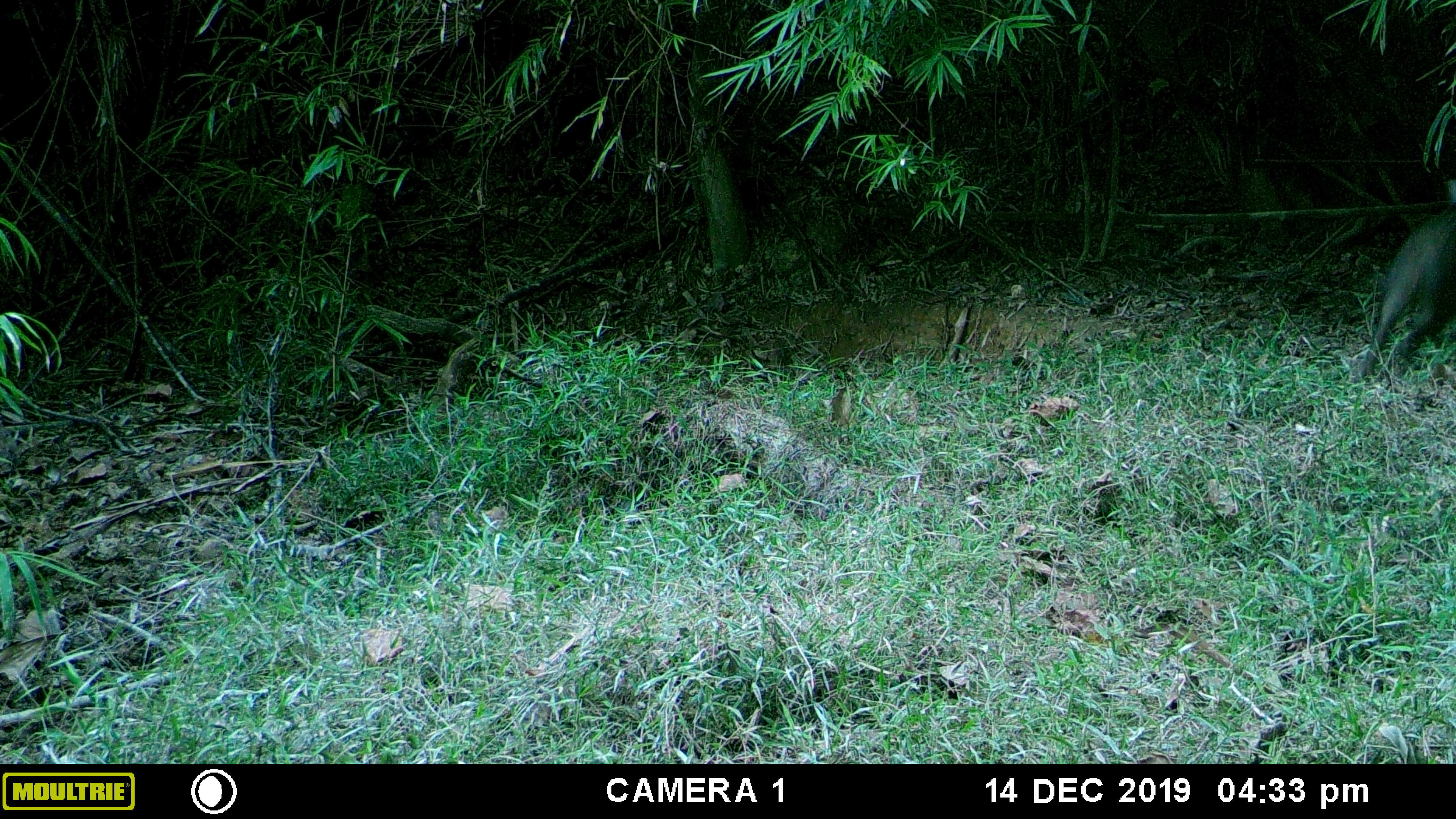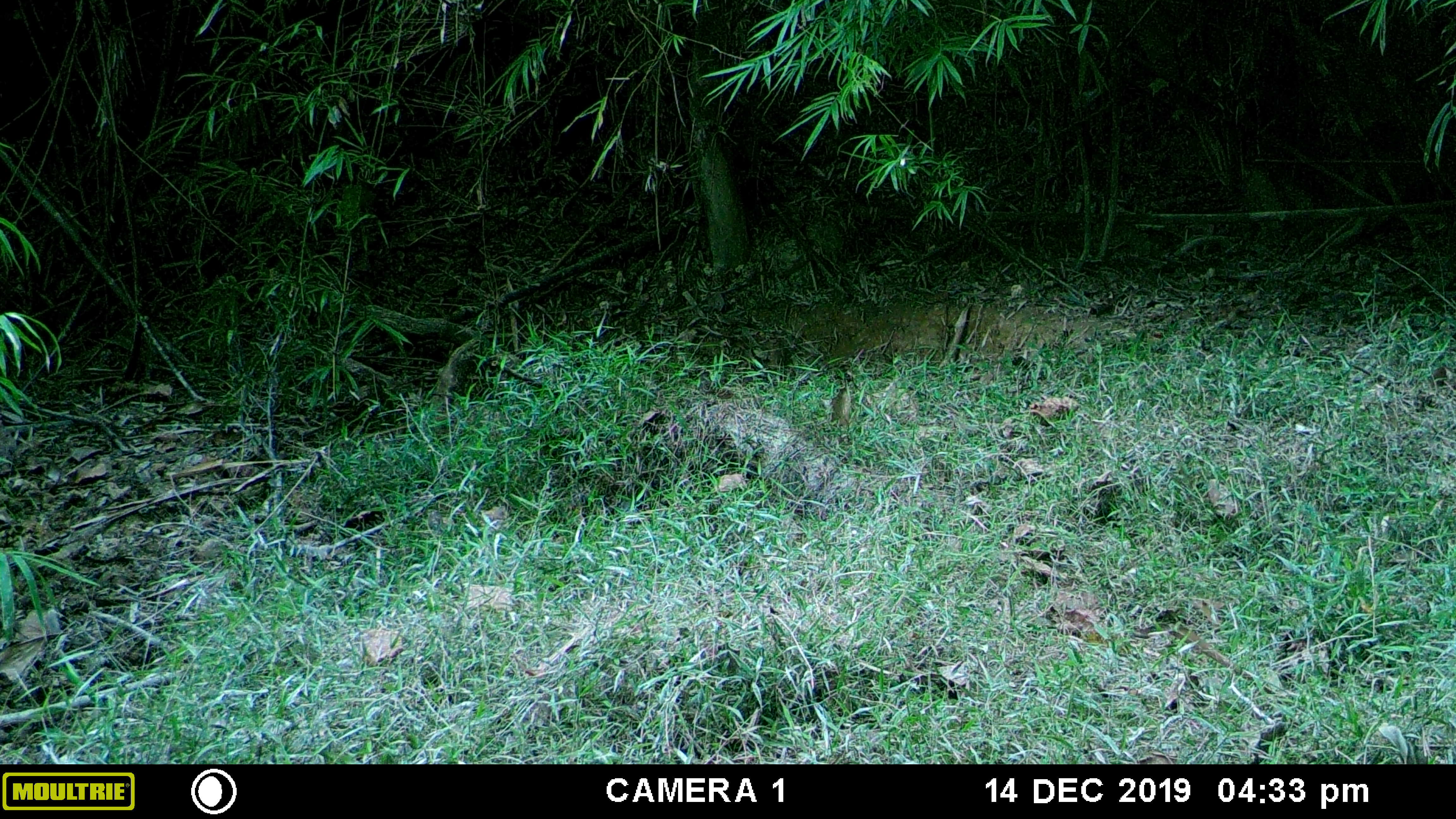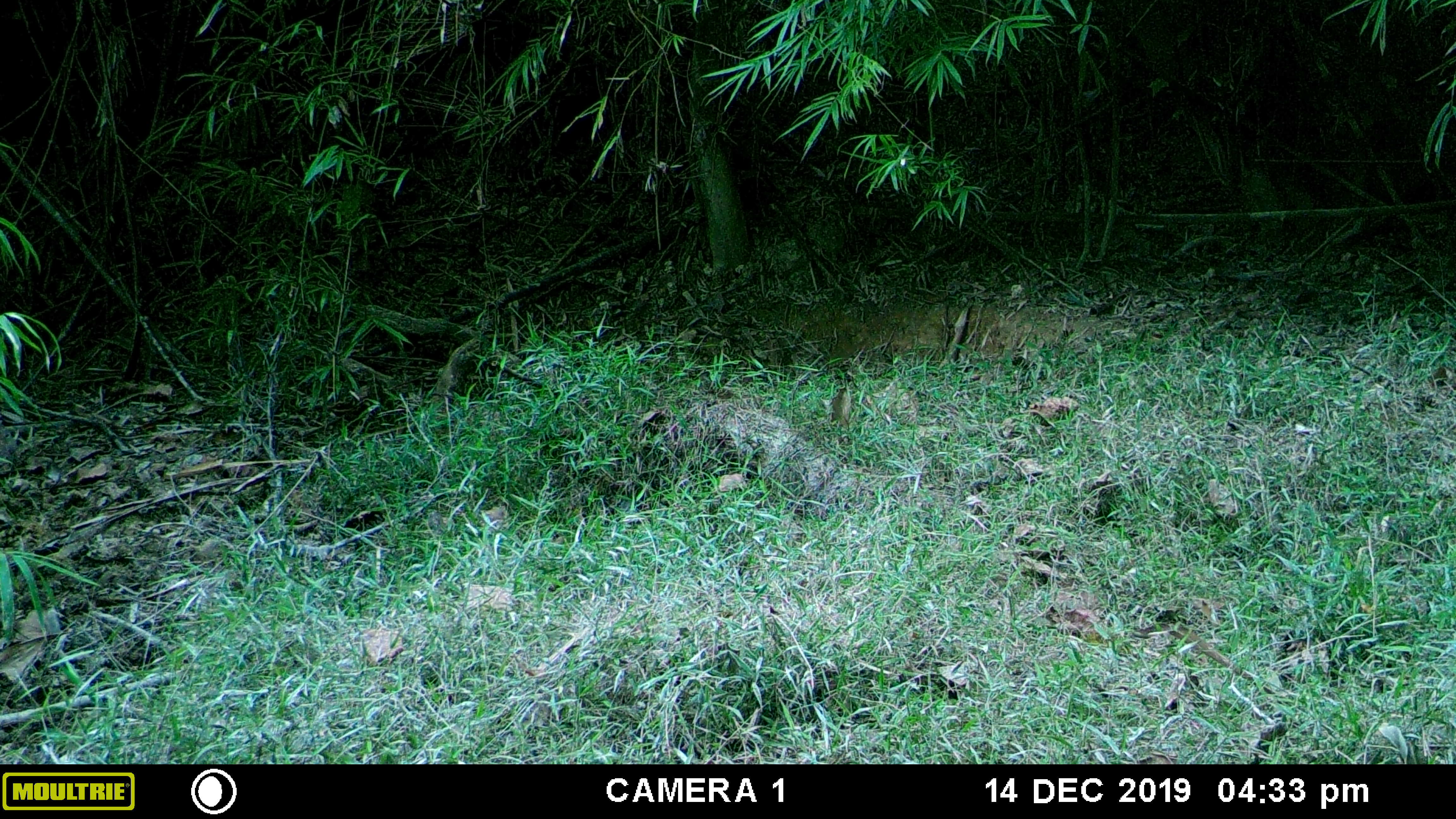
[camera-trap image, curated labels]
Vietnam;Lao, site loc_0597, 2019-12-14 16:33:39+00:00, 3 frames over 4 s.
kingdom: Animalia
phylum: Chordata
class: Mammalia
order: Artiodactyla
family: Suidae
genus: Sus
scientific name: Sus scrofa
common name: eurasian wild pig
Eurasian wild pig (Sus scrofa). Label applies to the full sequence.